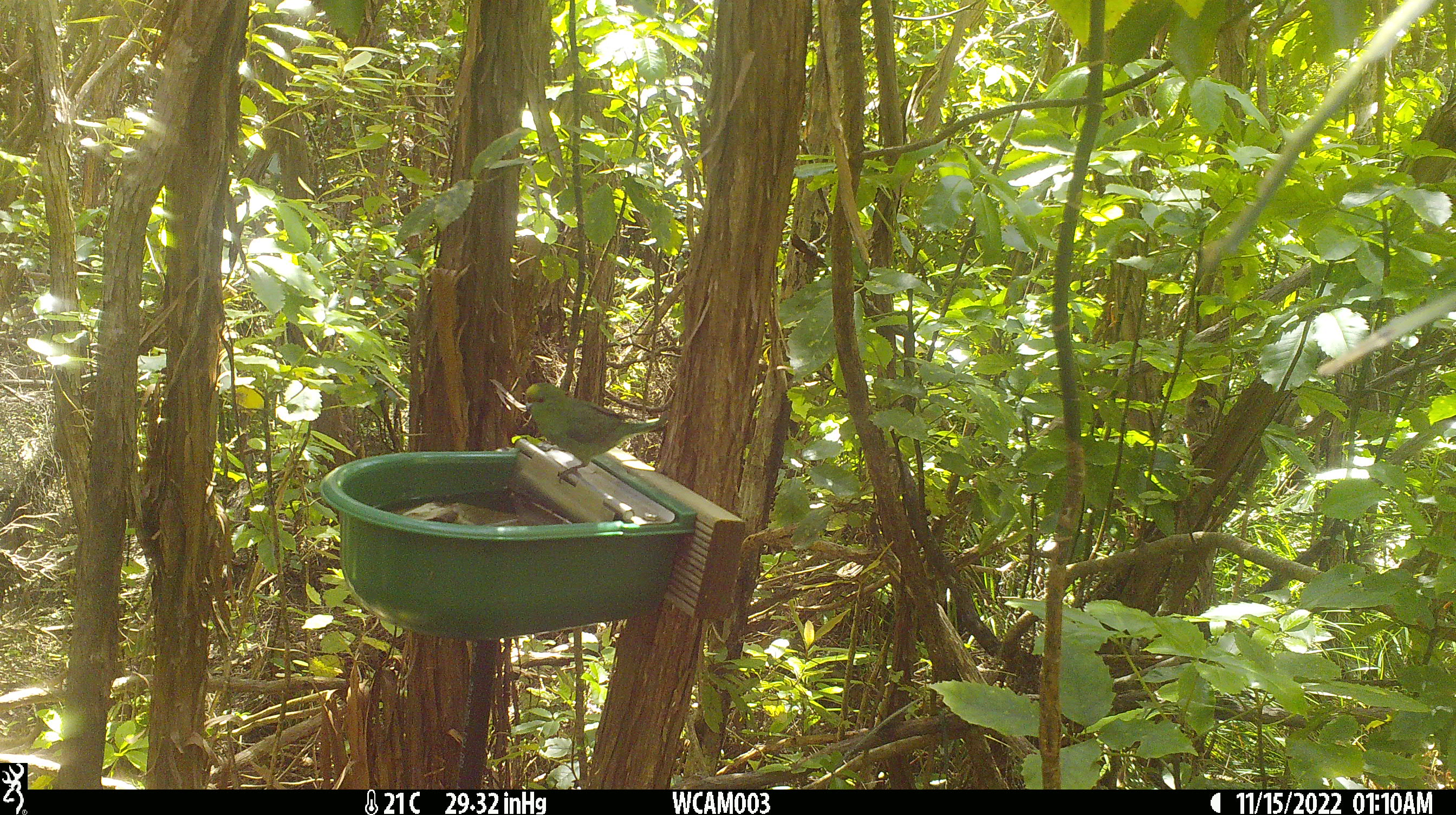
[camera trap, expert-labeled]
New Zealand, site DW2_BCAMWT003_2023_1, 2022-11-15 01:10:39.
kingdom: Animalia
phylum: Chordata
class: Aves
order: Psittaciformes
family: Psittaculidae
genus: Cyanoramphus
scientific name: Cyanoramphus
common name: parakeet